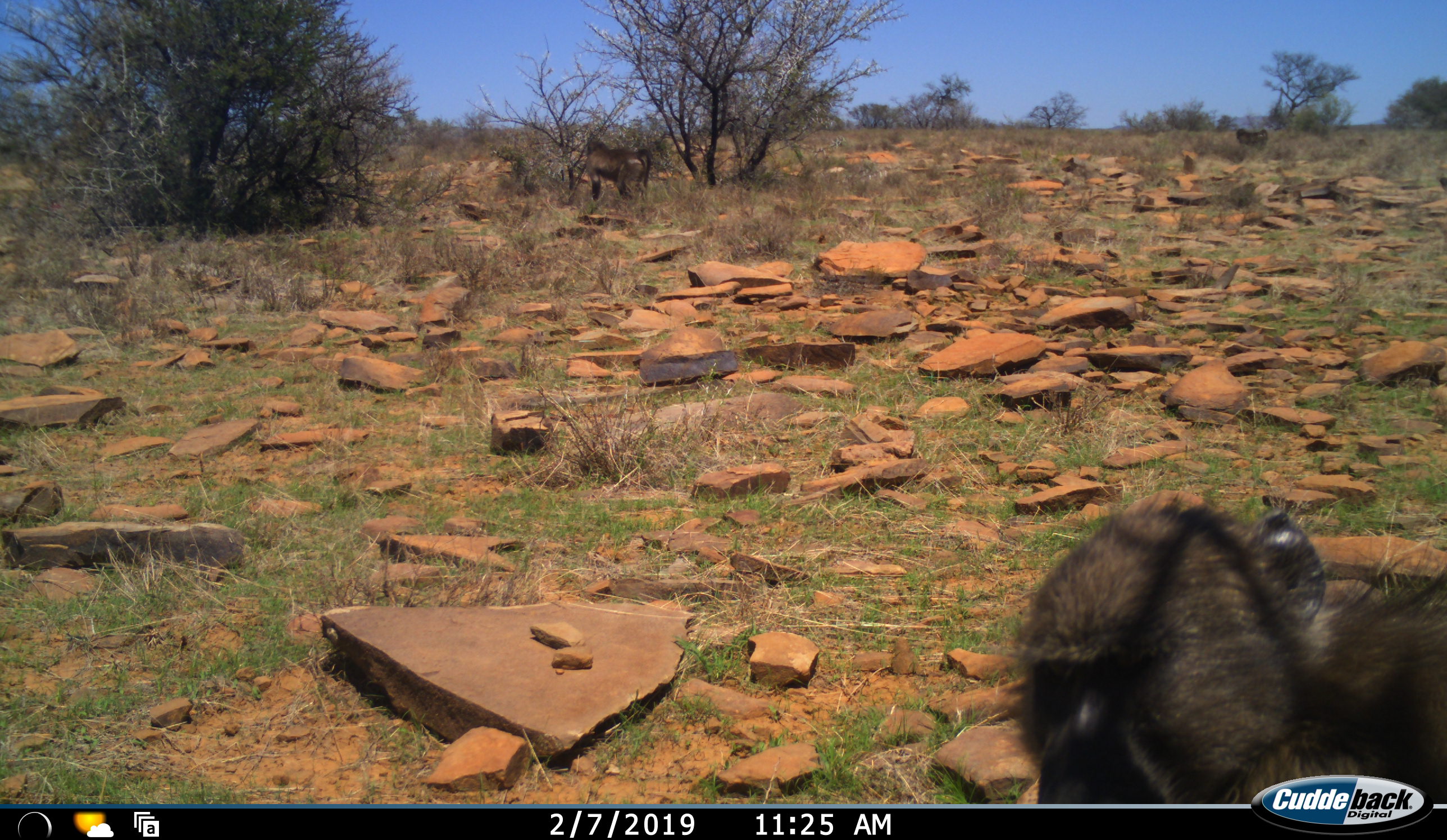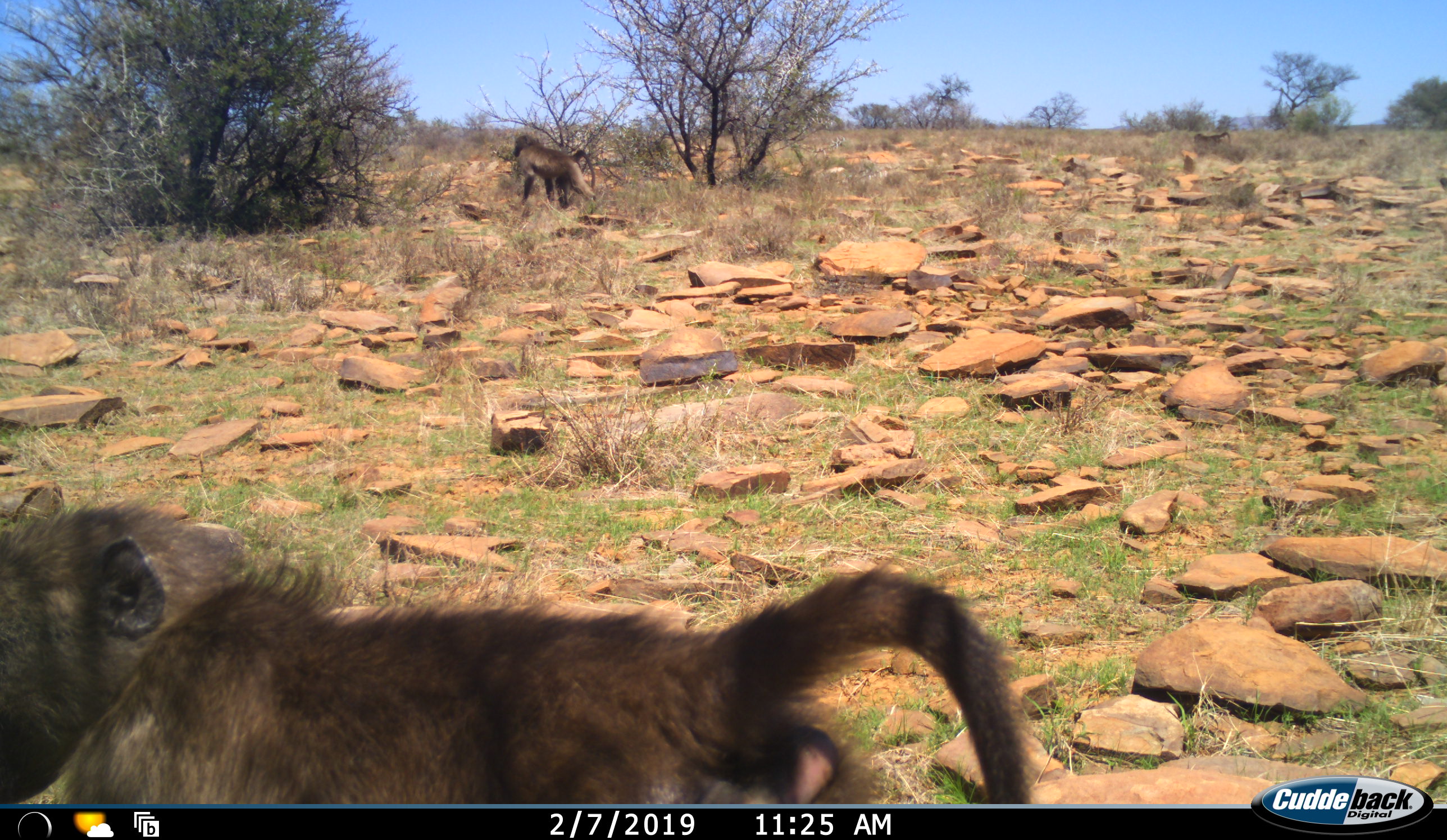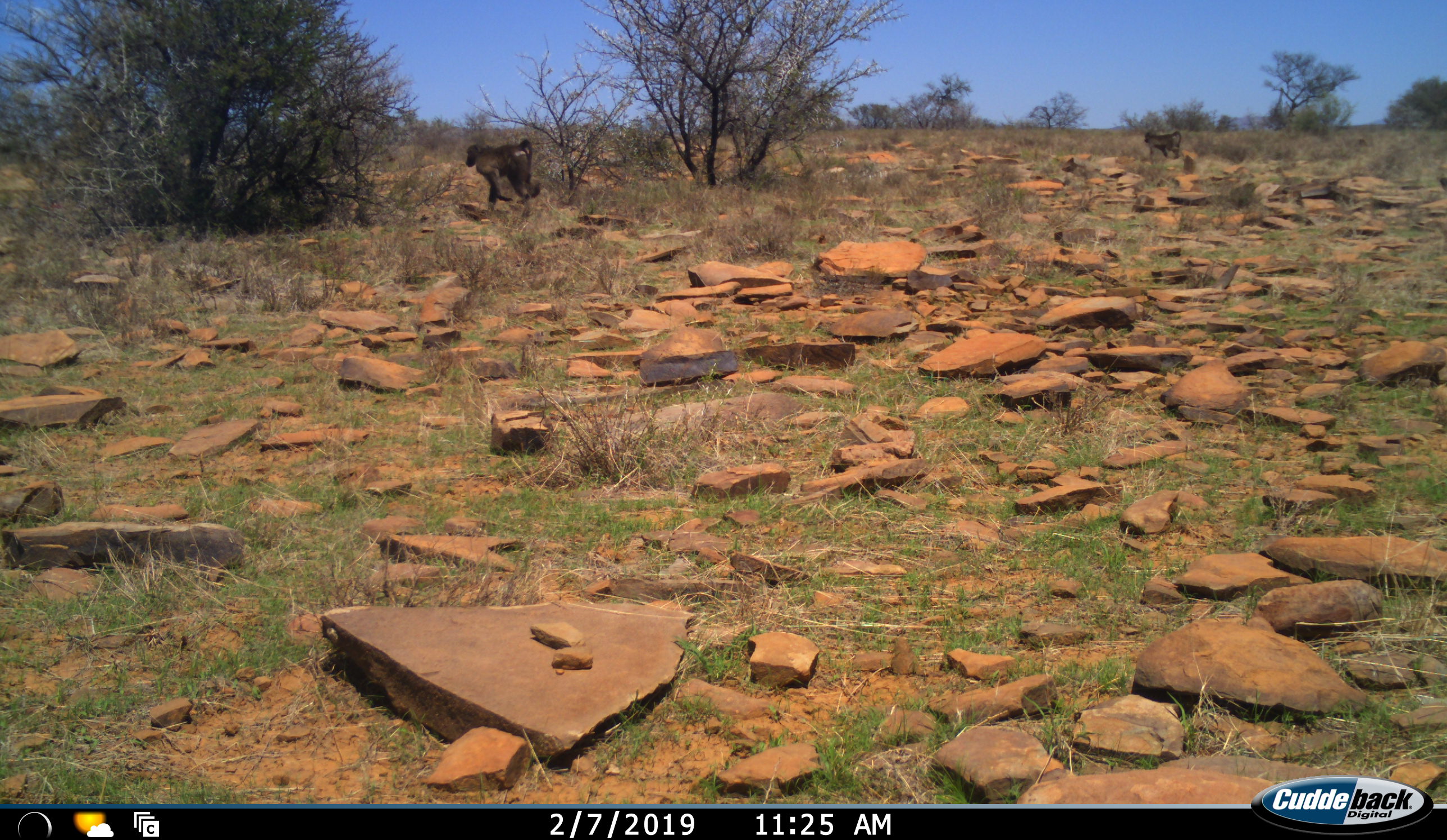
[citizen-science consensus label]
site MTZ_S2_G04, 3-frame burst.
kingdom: Animalia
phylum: Chordata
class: Mammalia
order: Primates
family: Cercopithecidae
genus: Papio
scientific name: Papio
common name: baboon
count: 3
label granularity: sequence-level